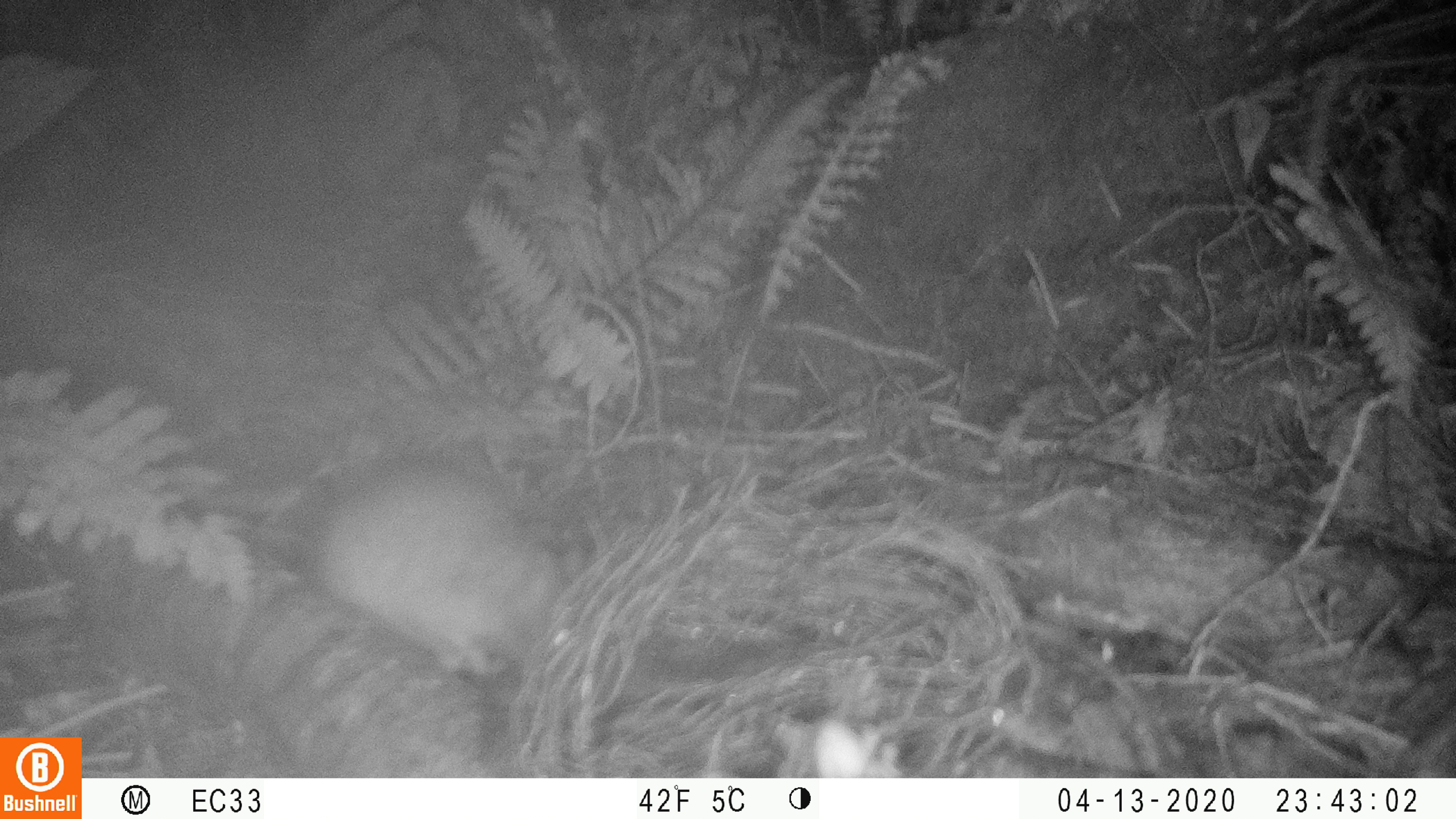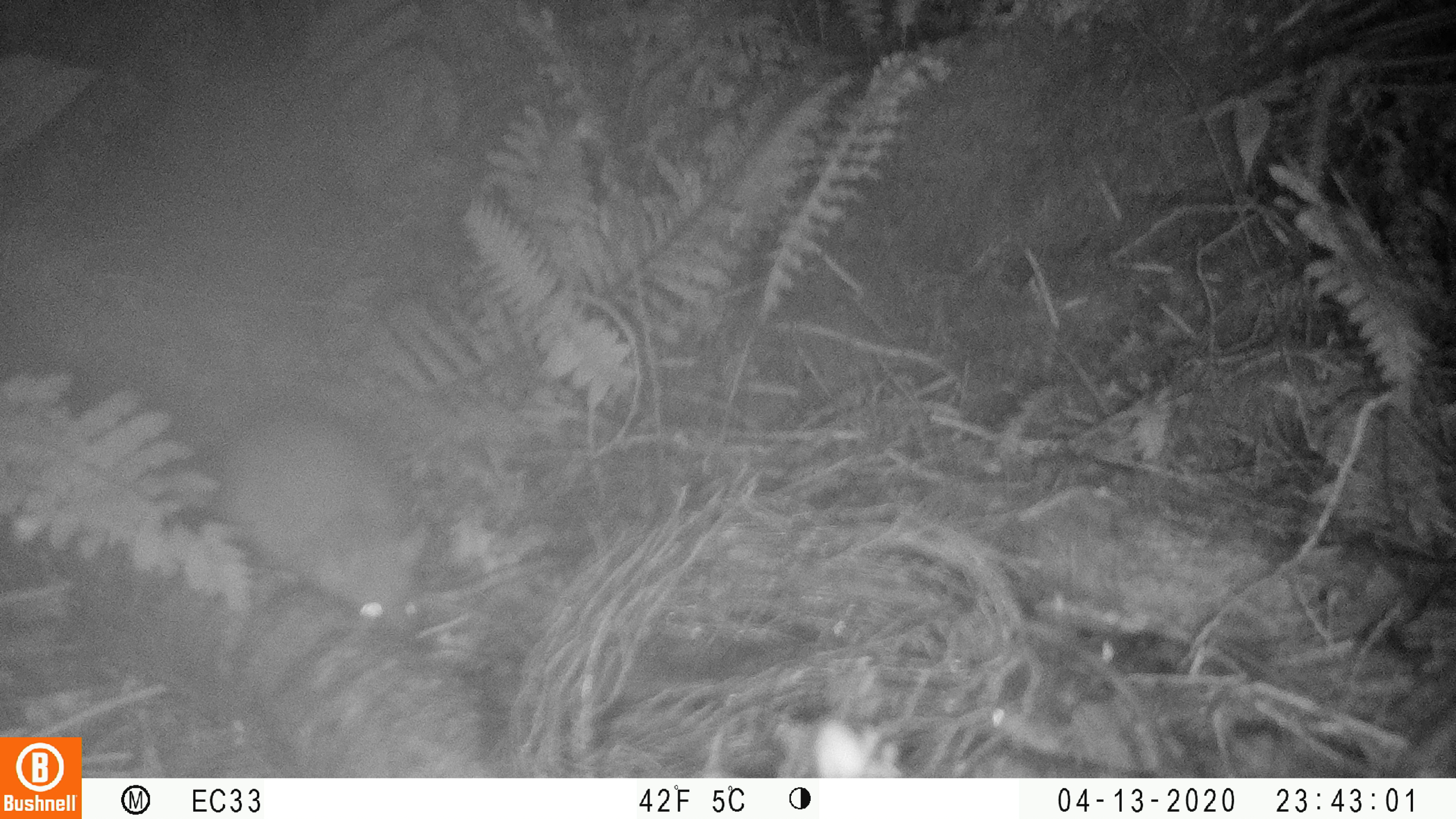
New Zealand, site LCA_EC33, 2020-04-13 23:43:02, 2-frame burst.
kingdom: Animalia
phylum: Chordata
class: Mammalia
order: Rodentia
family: Muridae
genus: Rattus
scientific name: Rattus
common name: rat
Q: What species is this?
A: Rat (Rattus).